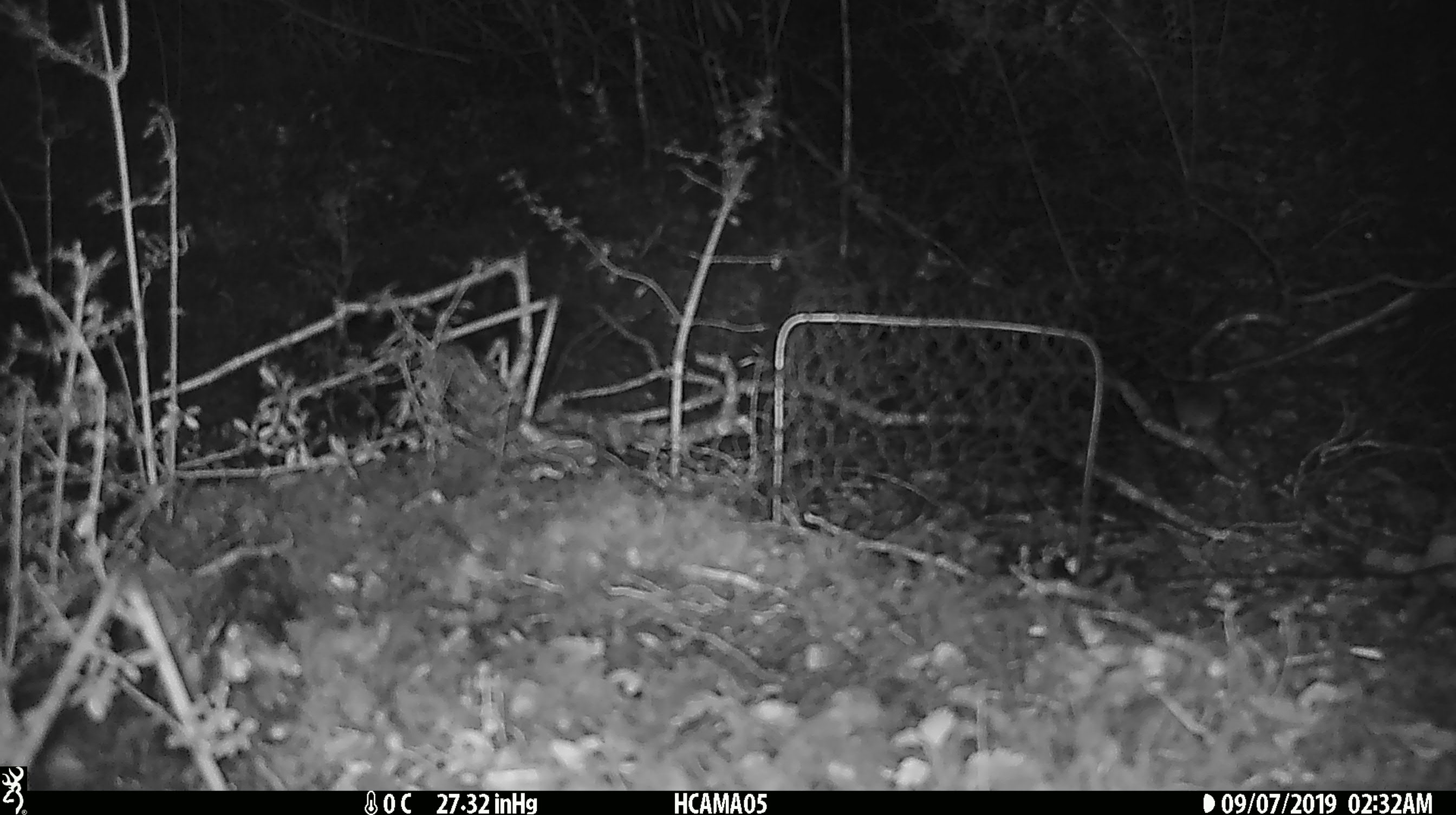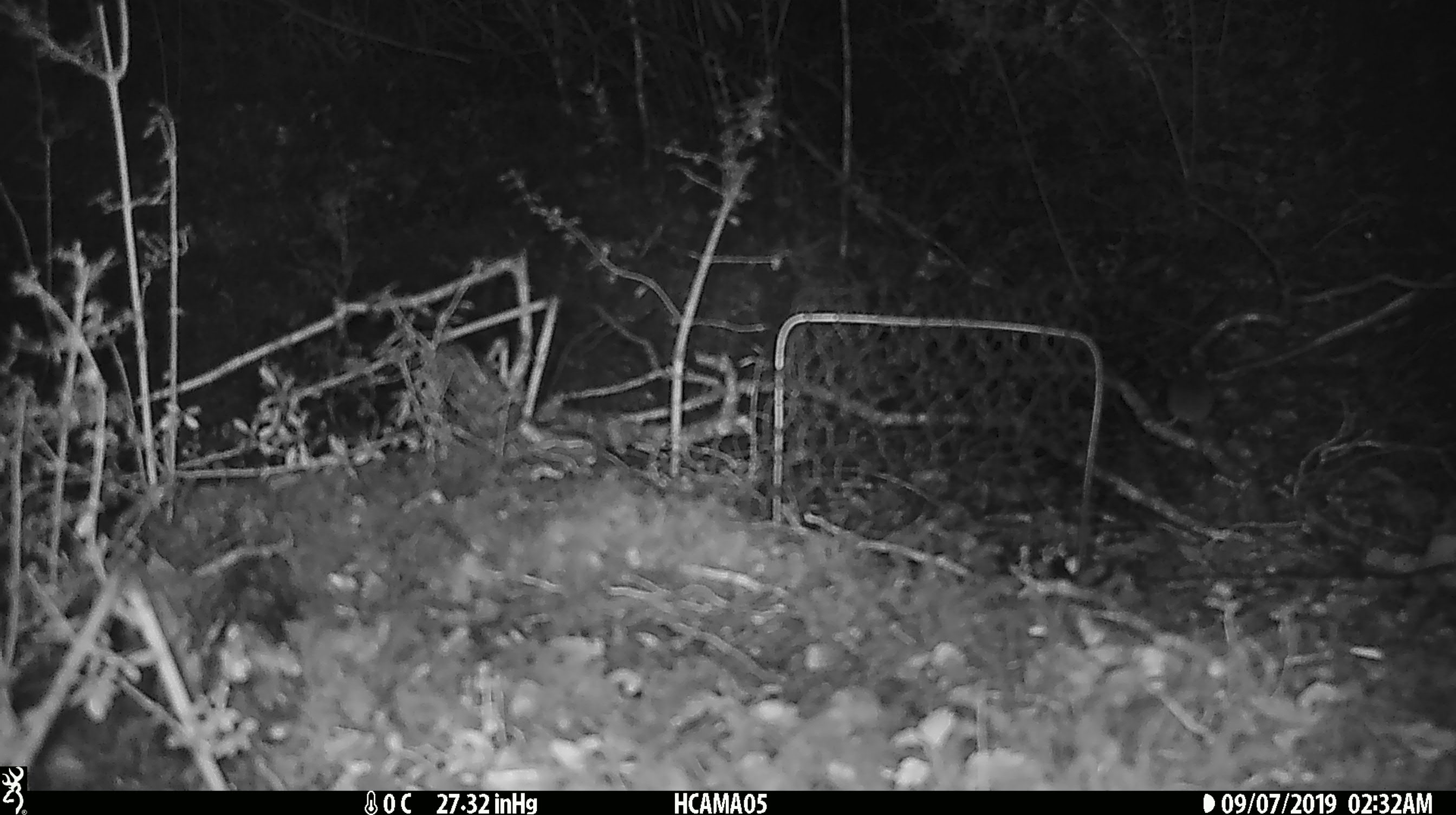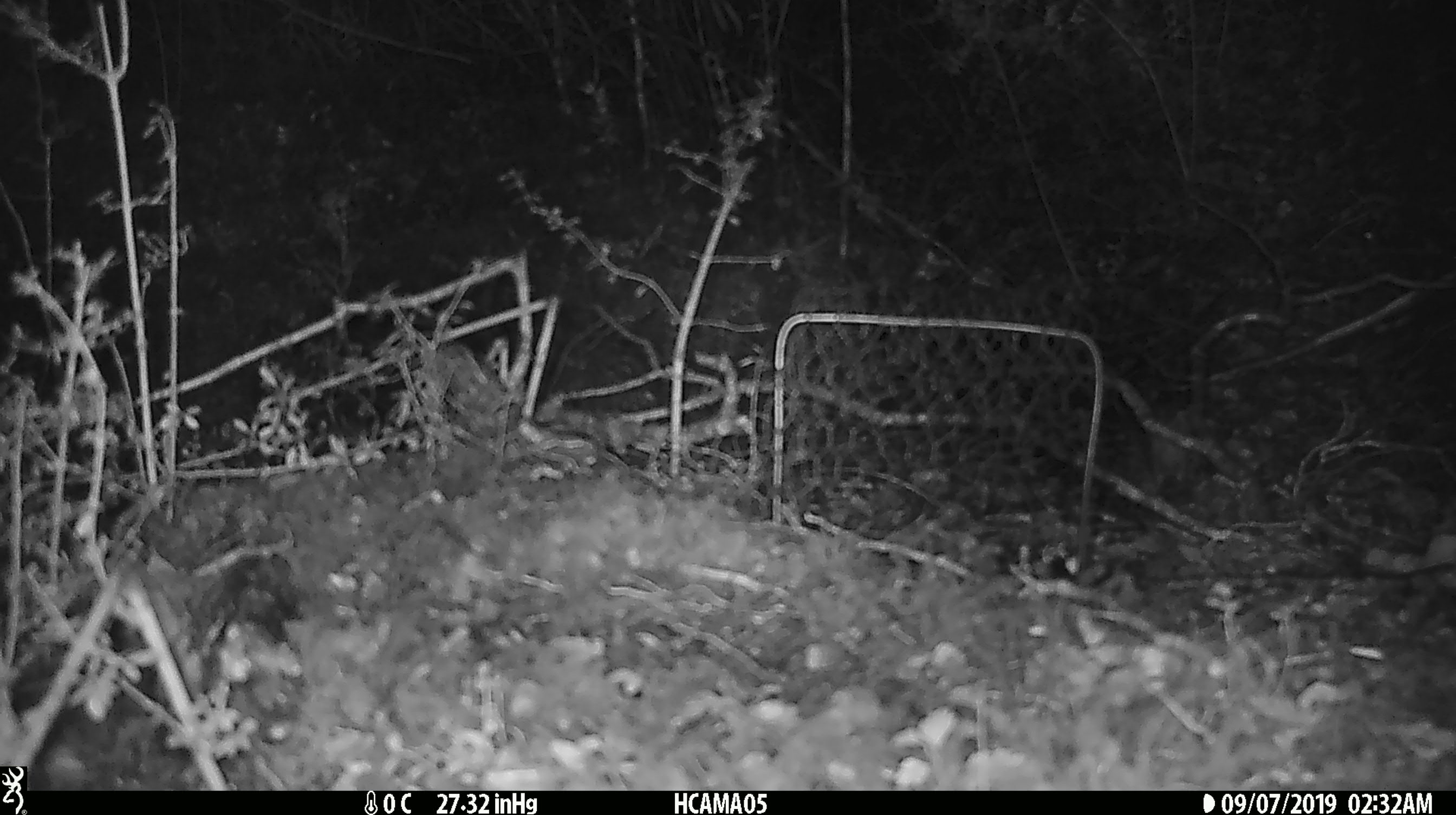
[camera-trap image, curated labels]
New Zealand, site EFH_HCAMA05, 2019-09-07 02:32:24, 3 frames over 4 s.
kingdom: Animalia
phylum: Chordata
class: Mammalia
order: Rodentia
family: Muridae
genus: Mus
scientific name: Mus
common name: mouse